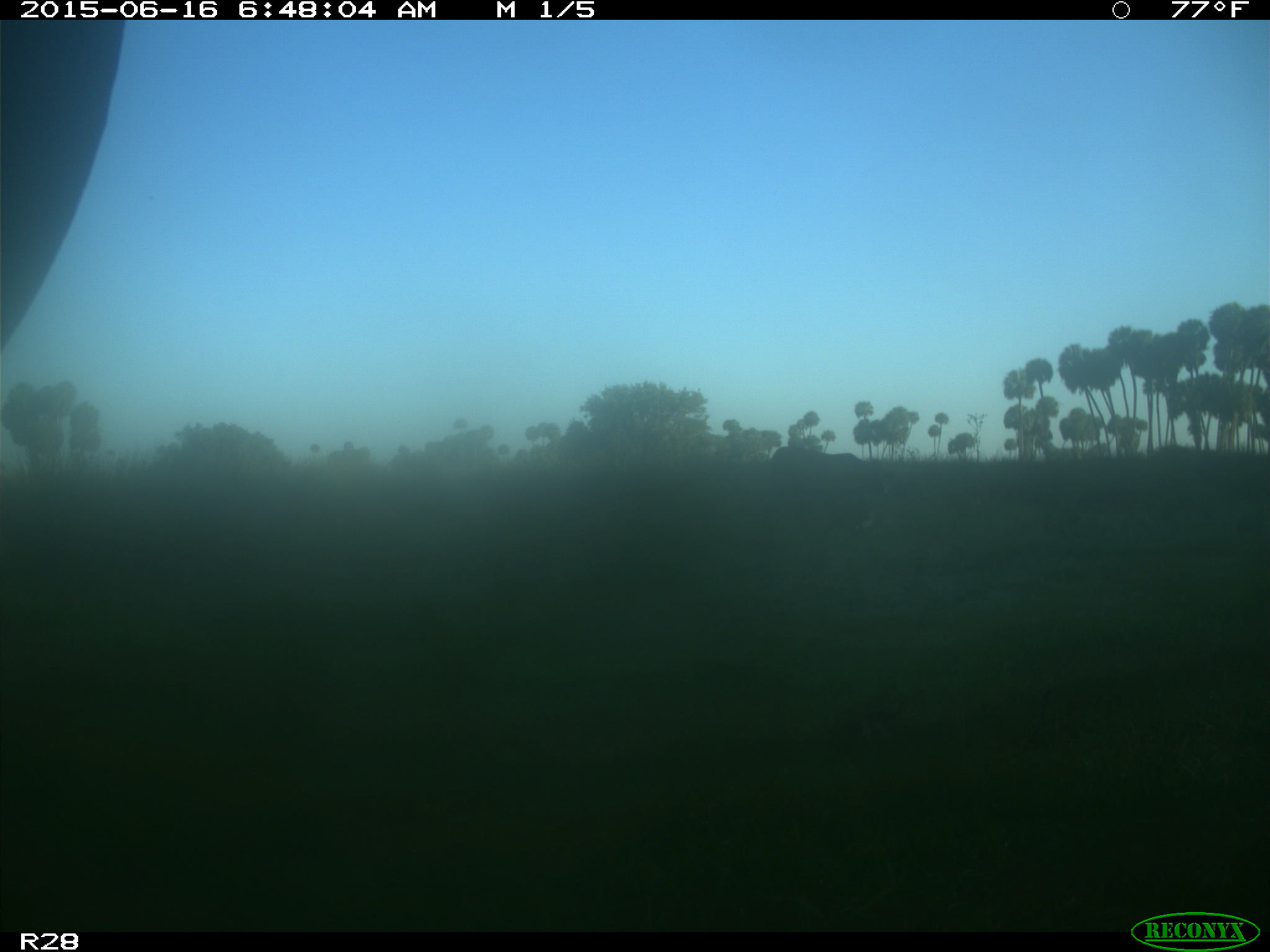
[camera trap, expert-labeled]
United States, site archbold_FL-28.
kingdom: Animalia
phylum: Chordata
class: Mammalia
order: Artiodactyla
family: Bovidae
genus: Bos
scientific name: Bos taurus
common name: domestic cow